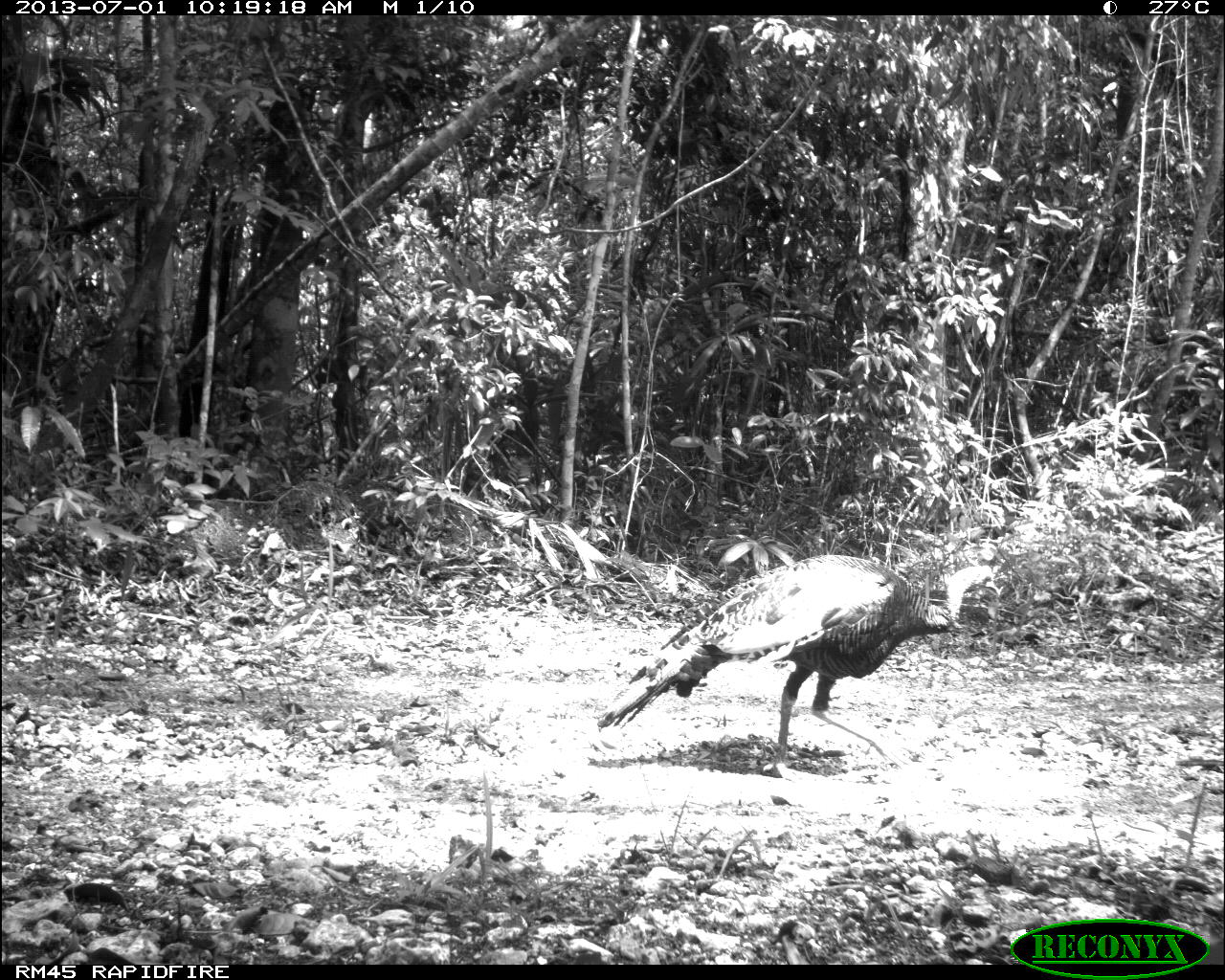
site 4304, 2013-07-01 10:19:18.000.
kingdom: Animalia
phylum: Chordata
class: Aves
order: Galliformes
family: Phasianidae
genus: Meleagris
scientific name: Meleagris ocellata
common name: ocellated turkey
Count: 1.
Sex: female.